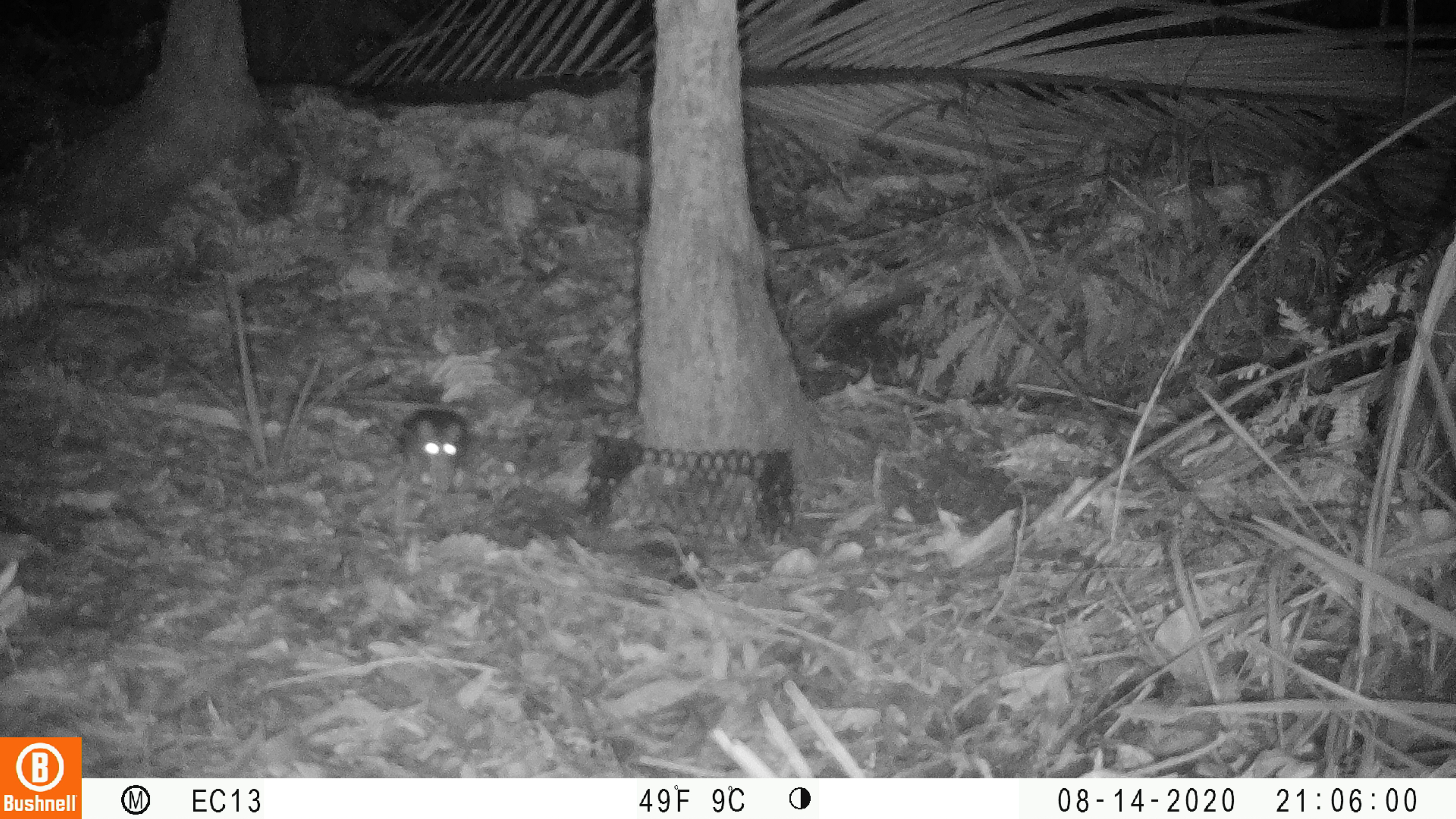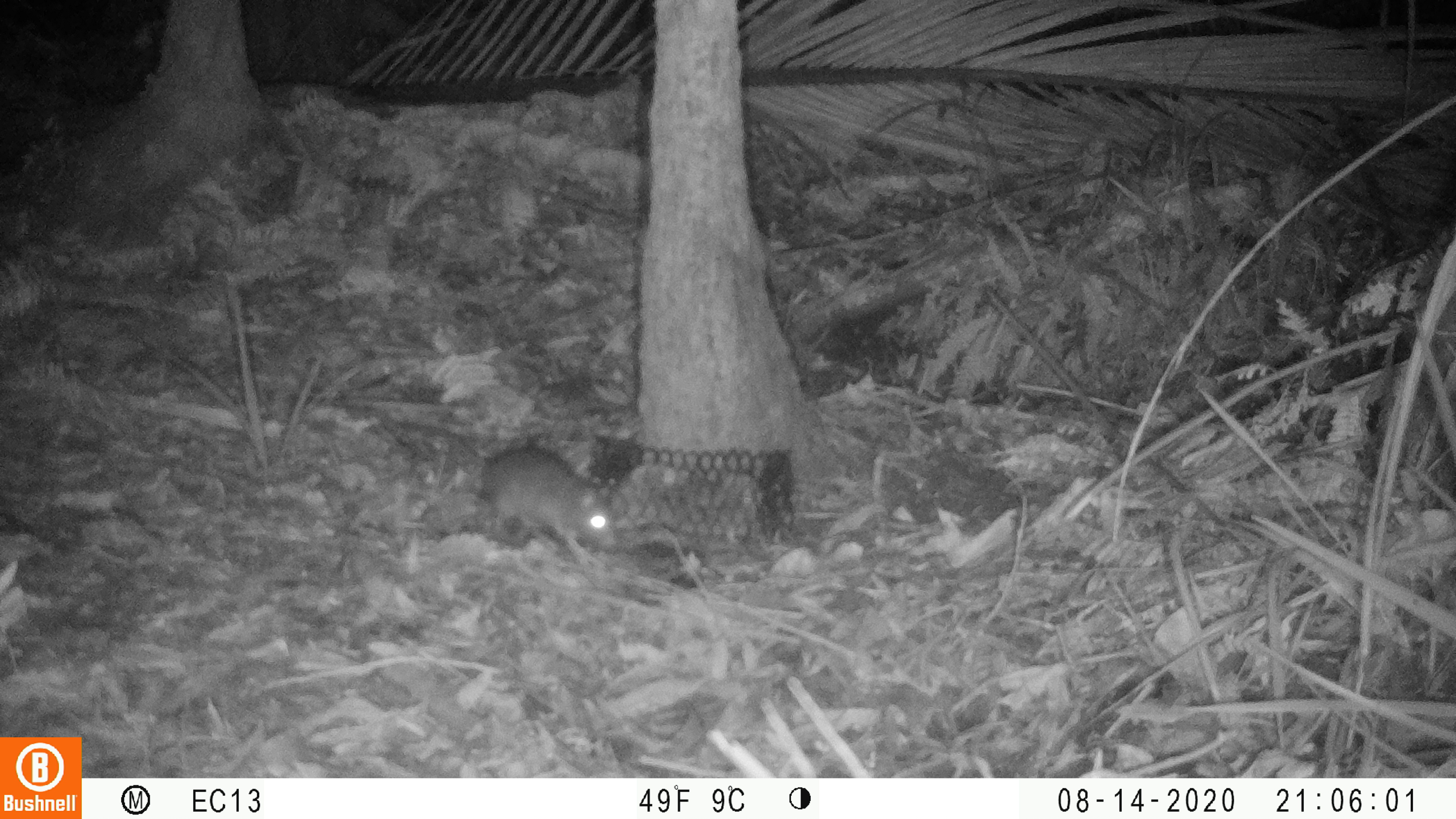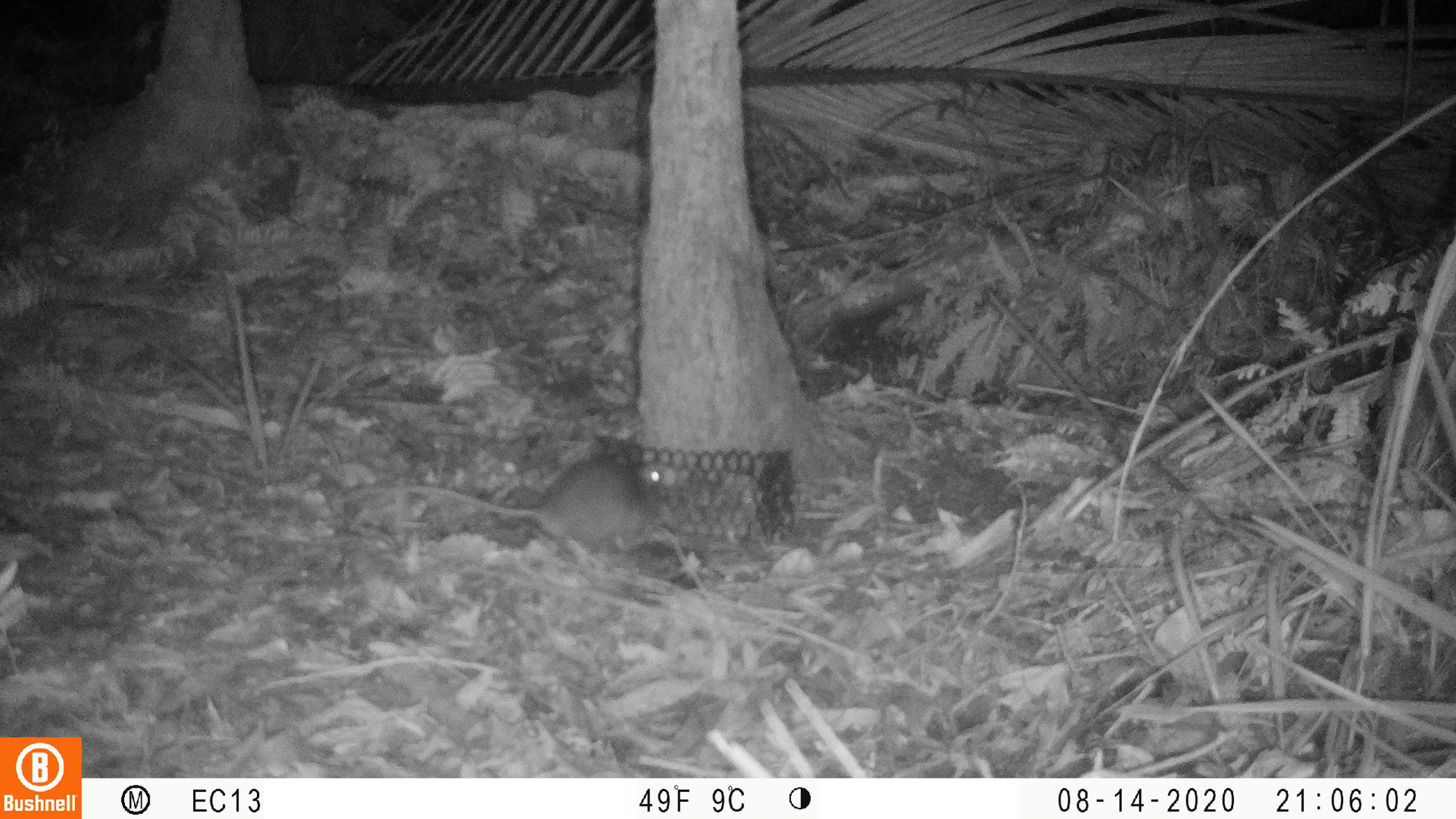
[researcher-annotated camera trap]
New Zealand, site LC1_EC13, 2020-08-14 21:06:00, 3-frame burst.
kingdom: Animalia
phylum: Chordata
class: Mammalia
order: Rodentia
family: Muridae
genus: Rattus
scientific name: Rattus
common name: rat